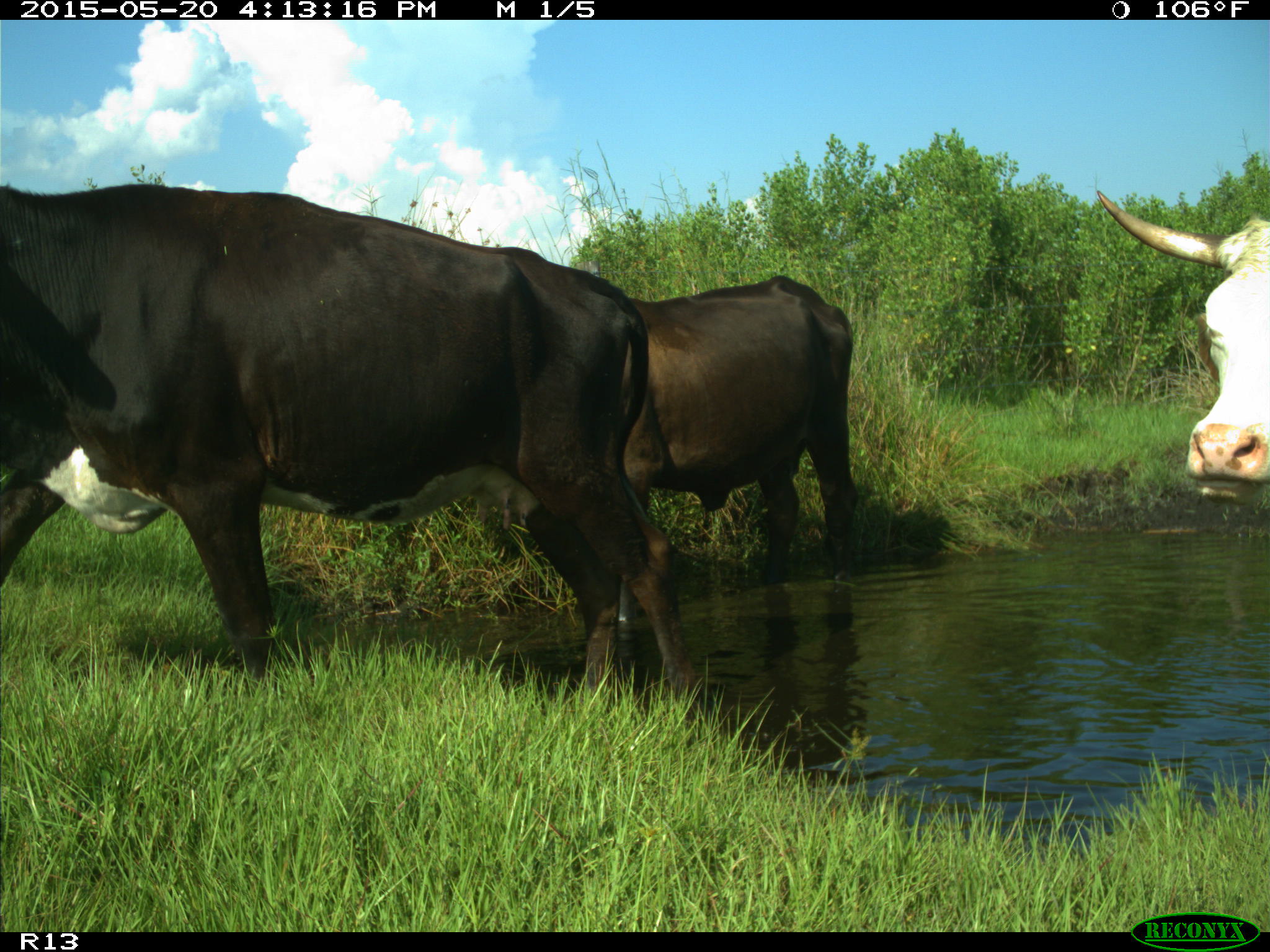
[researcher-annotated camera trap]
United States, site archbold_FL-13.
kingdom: Animalia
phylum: Chordata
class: Mammalia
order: Artiodactyla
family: Bovidae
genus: Bos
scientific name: Bos taurus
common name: domestic cow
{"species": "Bos taurus (domestic cow)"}